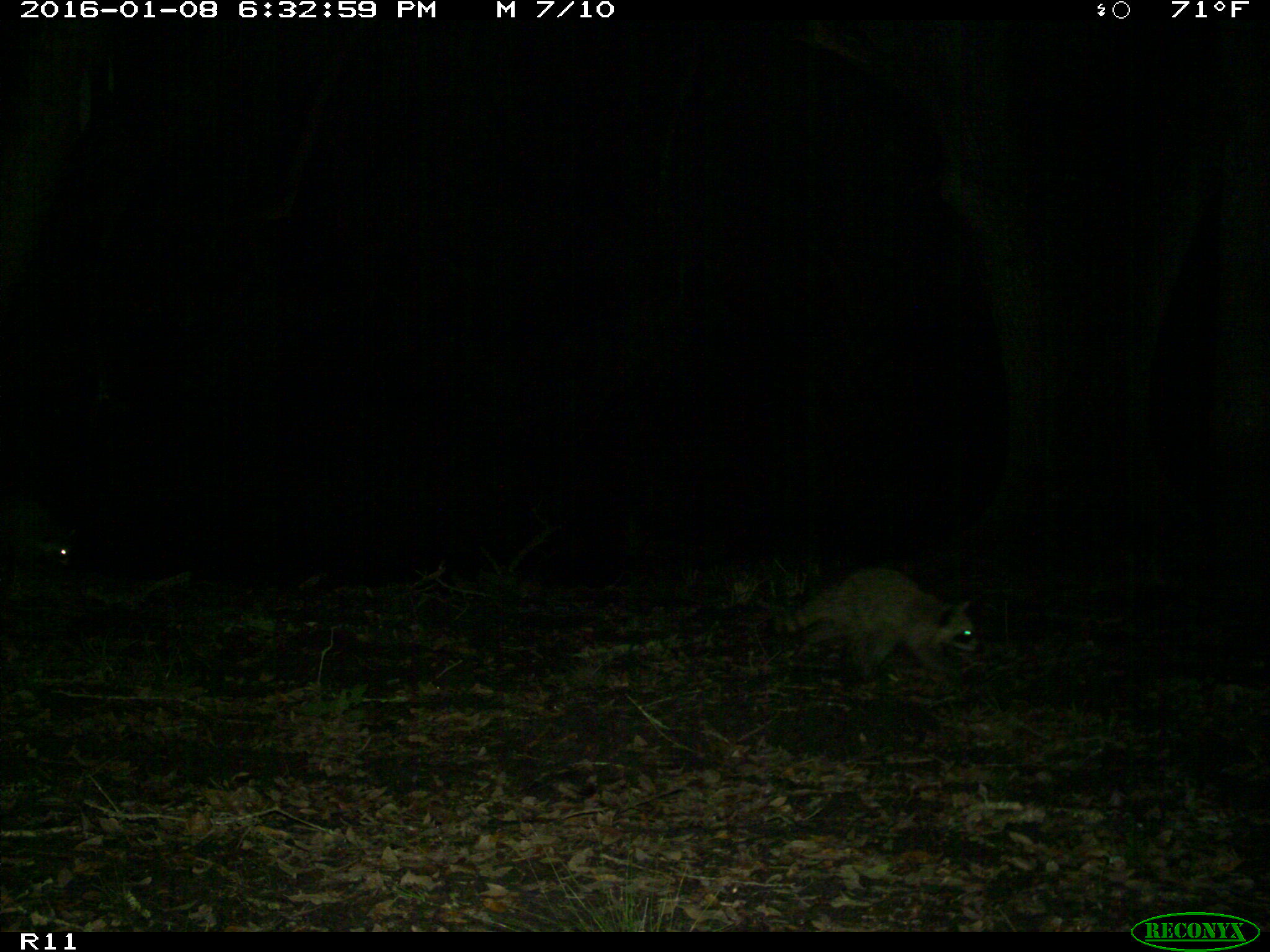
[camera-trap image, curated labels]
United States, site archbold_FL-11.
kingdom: Animalia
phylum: Chordata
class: Mammalia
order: Carnivora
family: Procyonidae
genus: Procyon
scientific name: Procyon lotor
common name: common raccoon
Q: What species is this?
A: Procyon lotor (common raccoon).